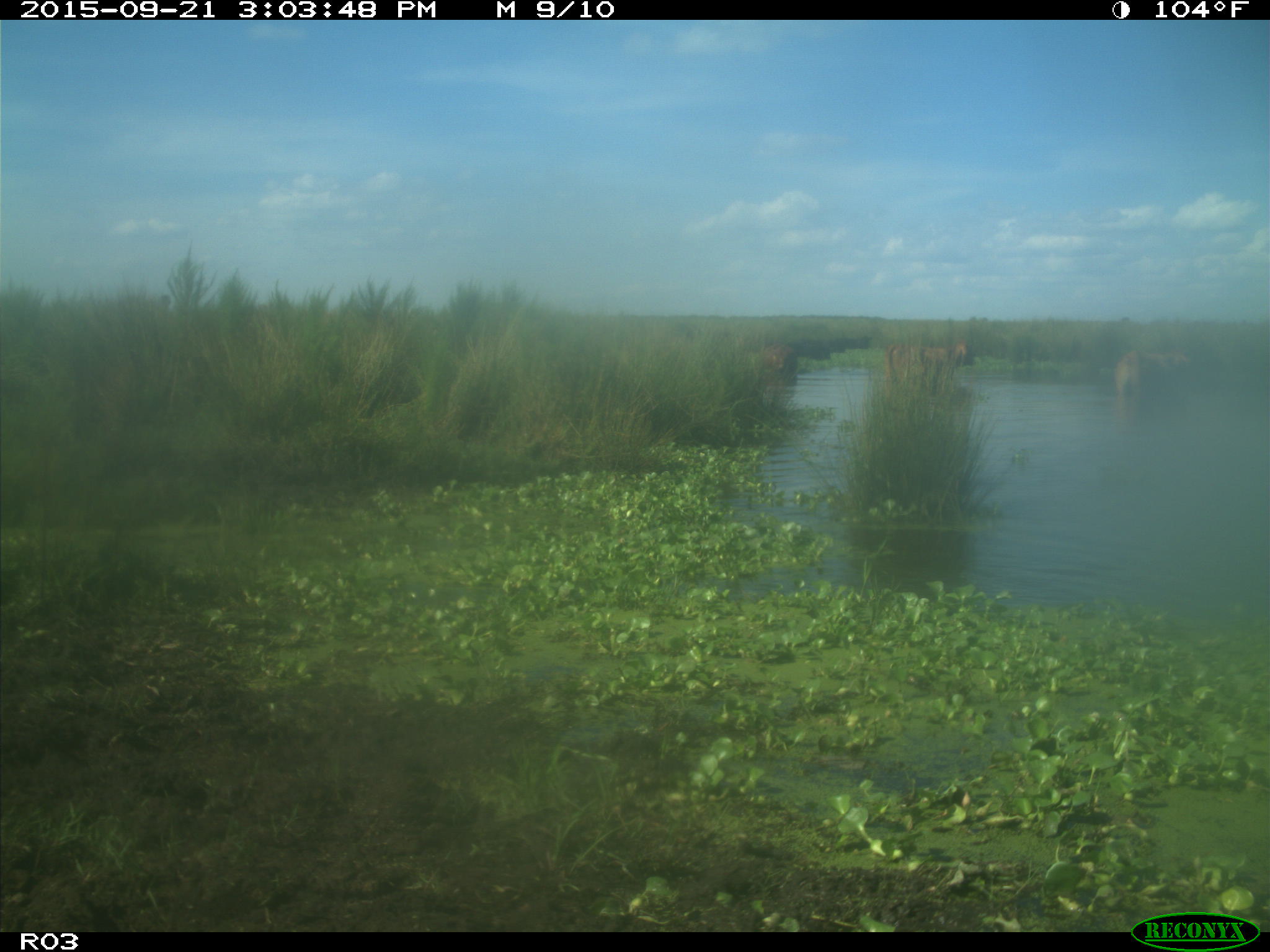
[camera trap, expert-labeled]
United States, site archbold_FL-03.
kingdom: Animalia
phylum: Chordata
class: Mammalia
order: Artiodactyla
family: Bovidae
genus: Bos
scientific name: Bos taurus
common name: domestic cow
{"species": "Bos taurus (domestic cow)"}